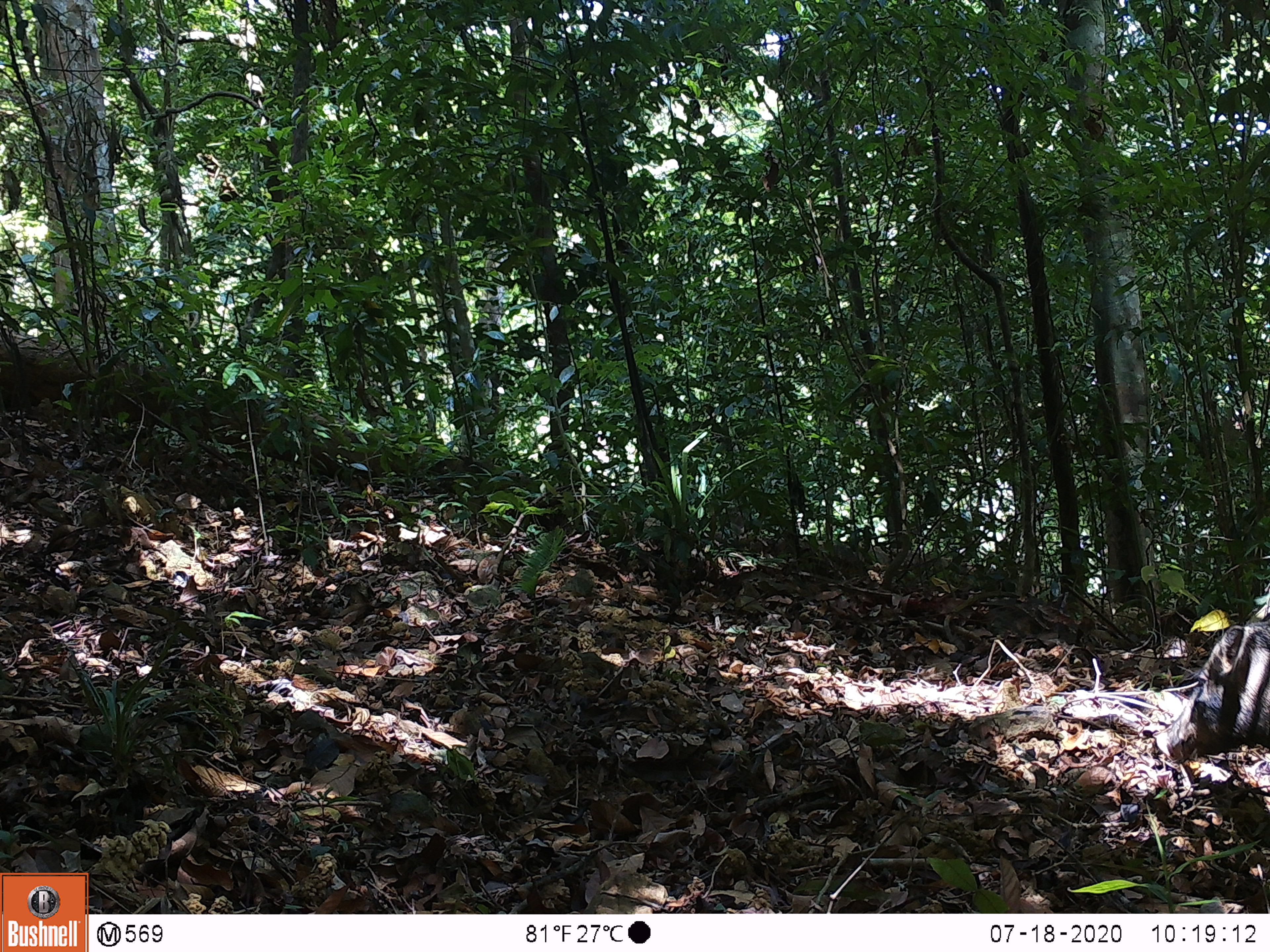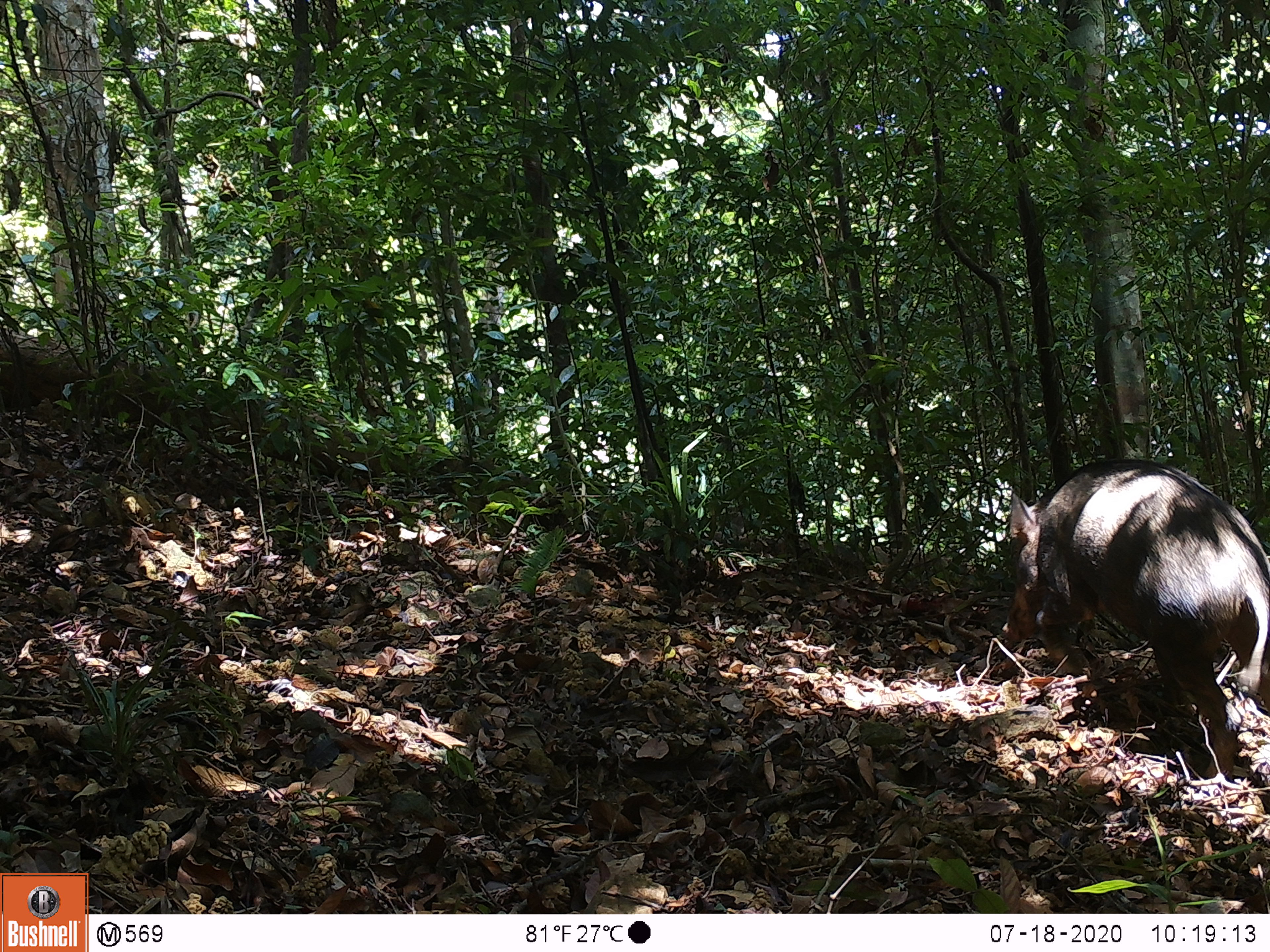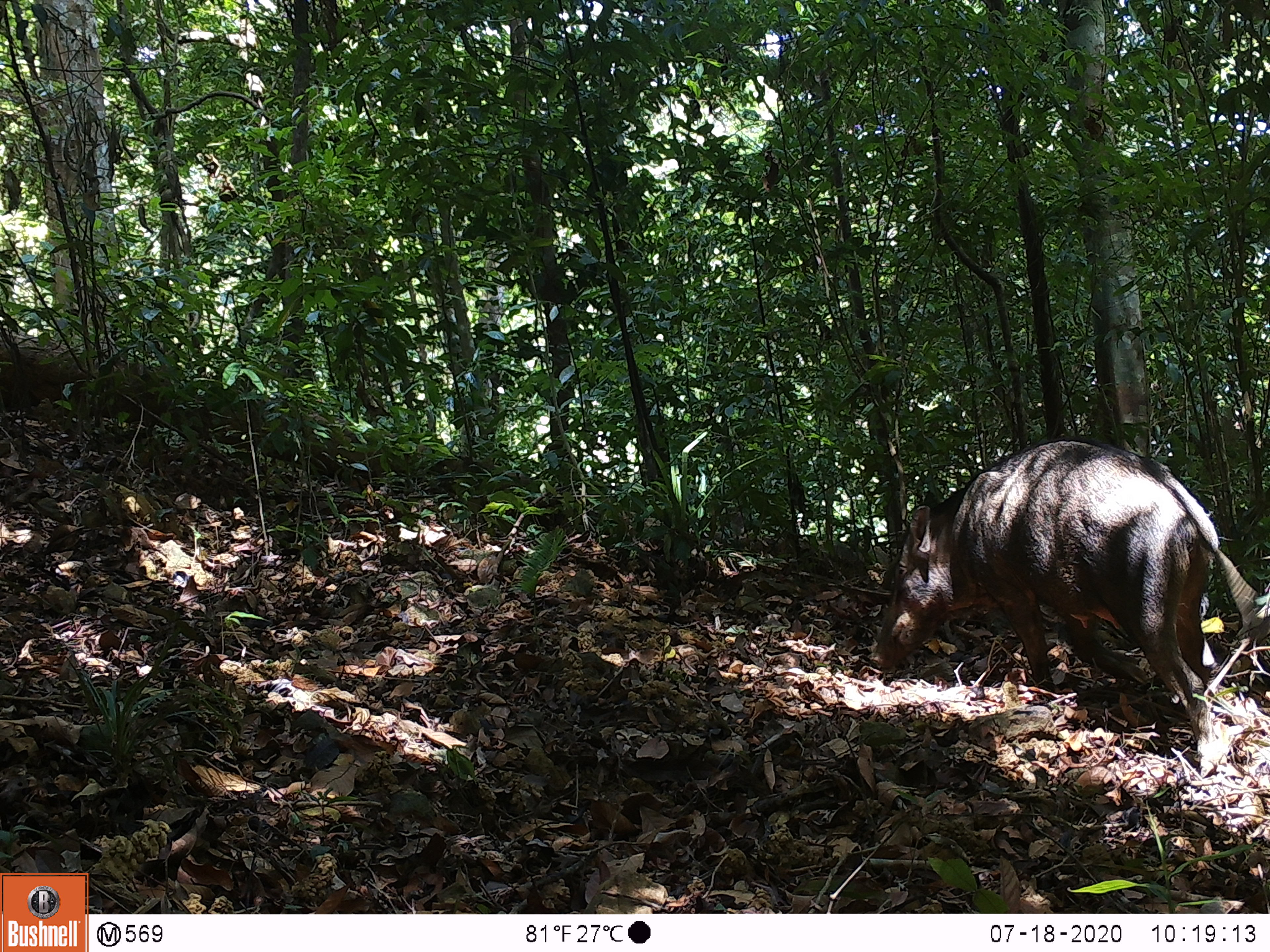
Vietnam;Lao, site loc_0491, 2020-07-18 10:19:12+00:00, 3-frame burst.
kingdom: Animalia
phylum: Chordata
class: Mammalia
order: Artiodactyla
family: Suidae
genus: Sus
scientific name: Sus scrofa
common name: eurasian wild pig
Eurasian wild pig (Sus scrofa). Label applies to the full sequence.